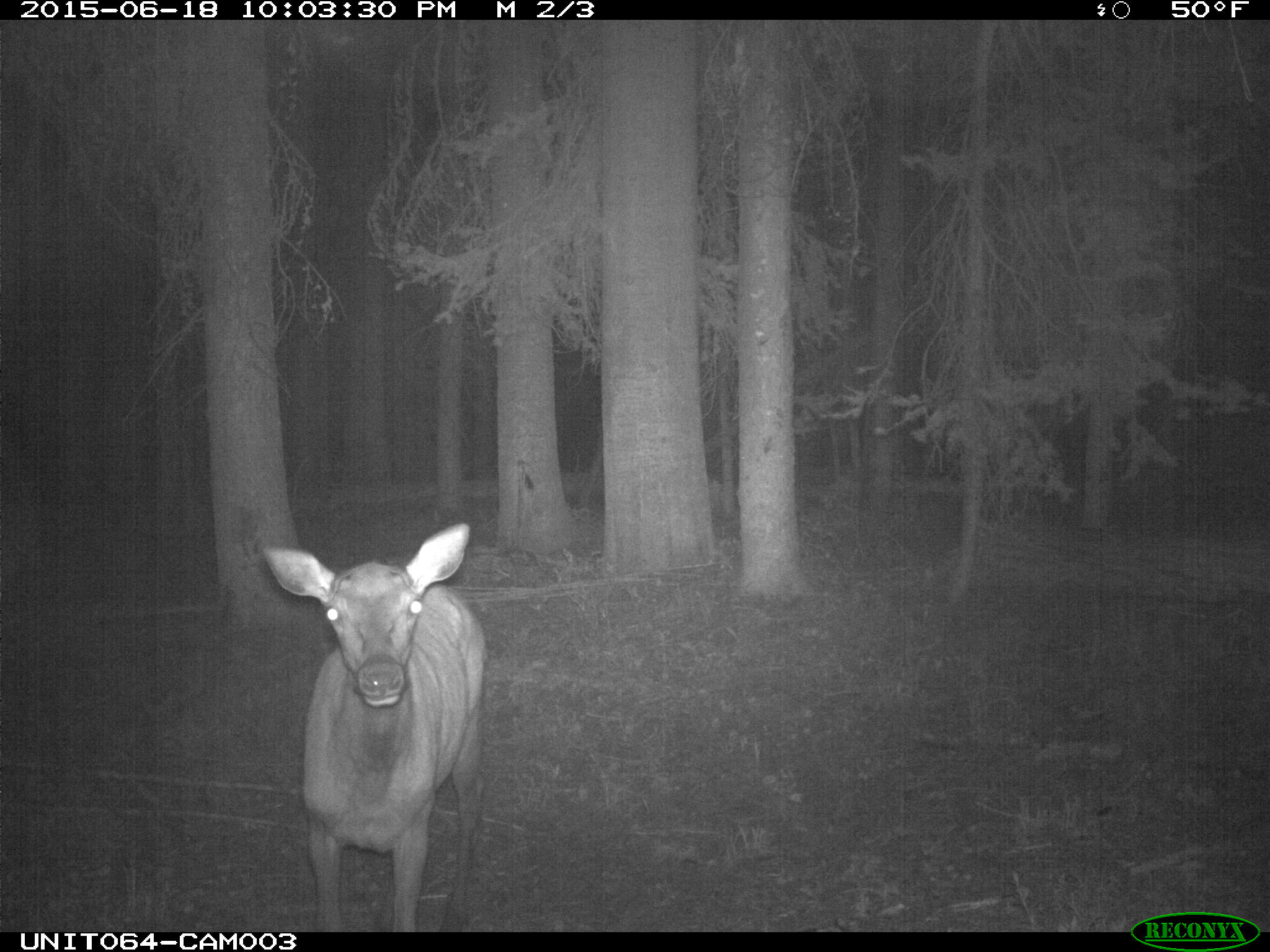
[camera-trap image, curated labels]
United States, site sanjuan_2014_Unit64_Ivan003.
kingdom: Animalia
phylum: Chordata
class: Mammalia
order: Artiodactyla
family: Cervidae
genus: Cervus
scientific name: Cervus elaphus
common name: red deer